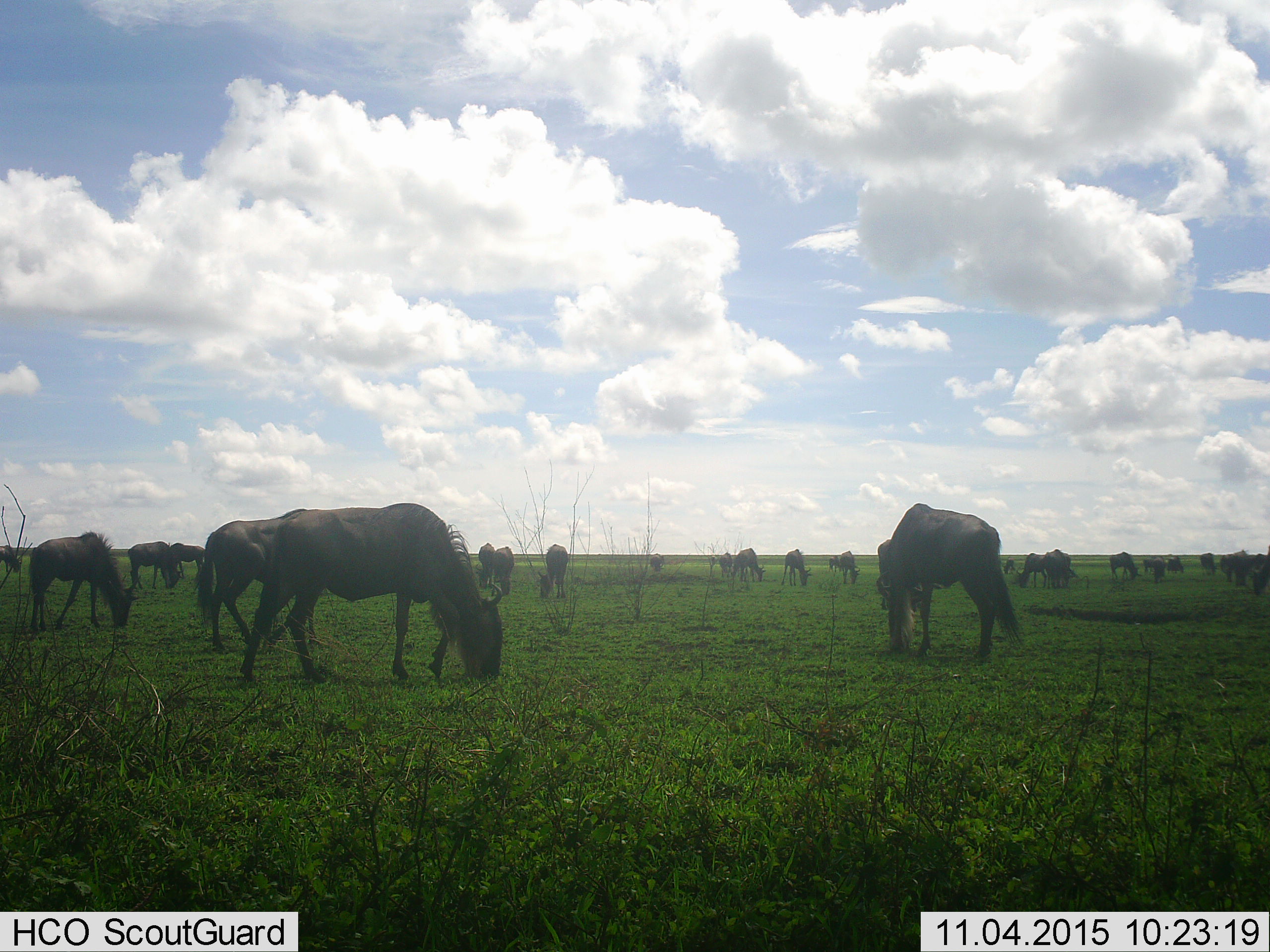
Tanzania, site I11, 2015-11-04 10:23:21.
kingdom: Animalia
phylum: Chordata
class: Mammalia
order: Artiodactyla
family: Bovidae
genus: Connochaetes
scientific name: Connochaetes taurinus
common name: blue wildebeest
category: wildebeest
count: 11-50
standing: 10%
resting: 0%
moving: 0%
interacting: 0%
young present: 20%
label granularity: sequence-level